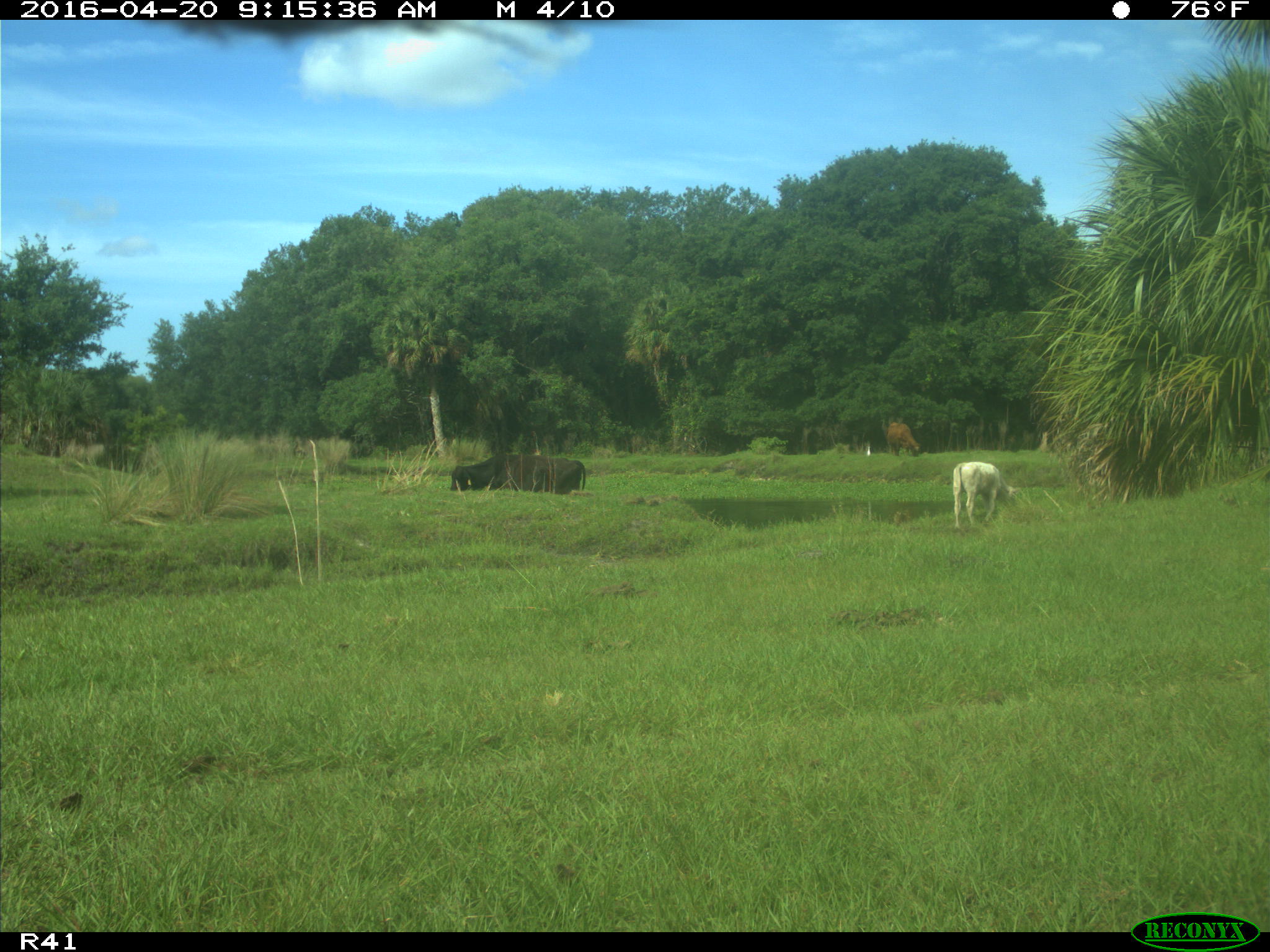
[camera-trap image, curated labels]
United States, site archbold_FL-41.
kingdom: Animalia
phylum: Chordata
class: Mammalia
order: Artiodactyla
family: Bovidae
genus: Bos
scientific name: Bos taurus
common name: domestic cow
Bos taurus (domestic cow).